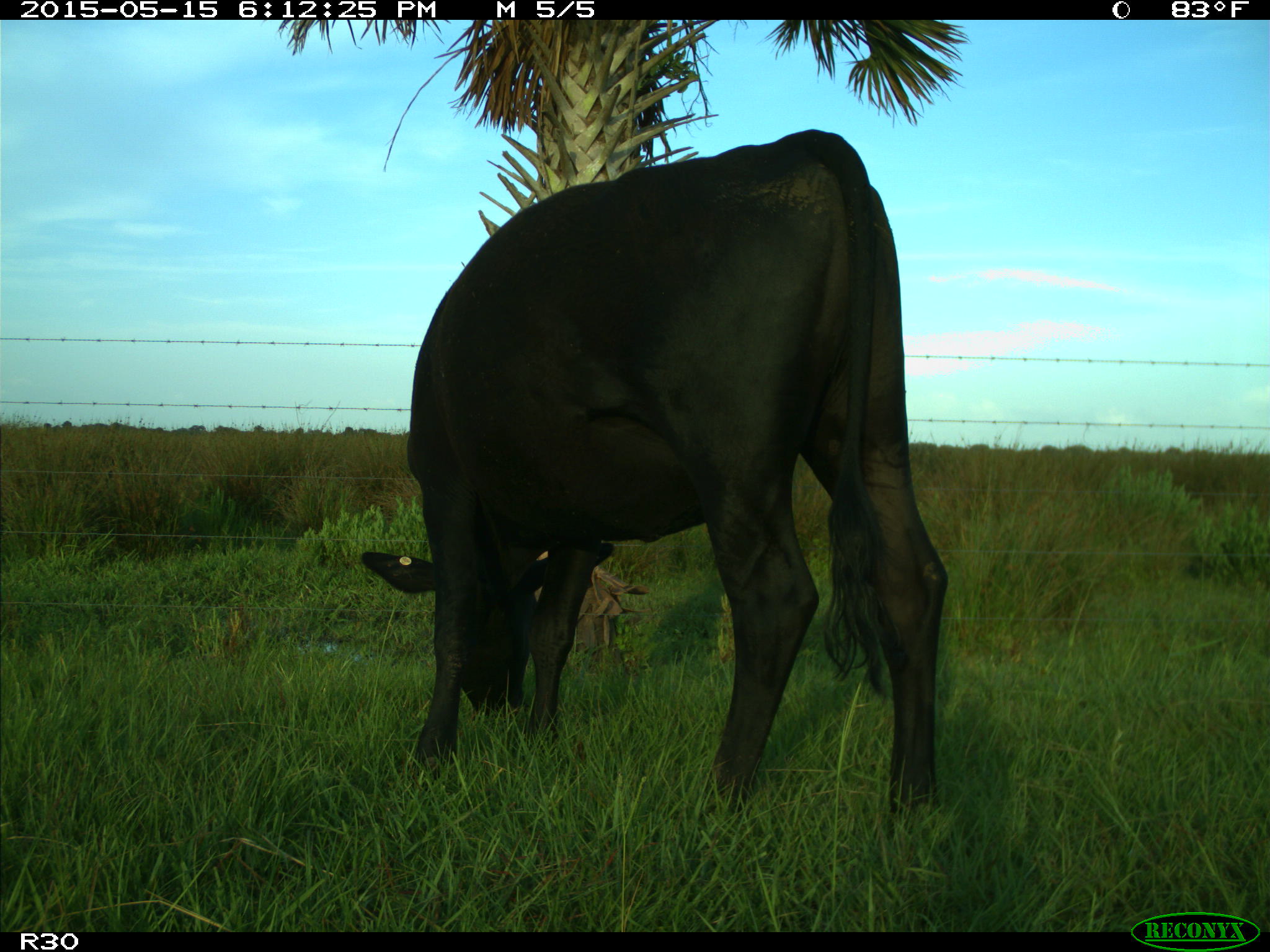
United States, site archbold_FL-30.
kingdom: Animalia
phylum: Chordata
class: Mammalia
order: Artiodactyla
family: Bovidae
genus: Bos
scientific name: Bos taurus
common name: domestic cow